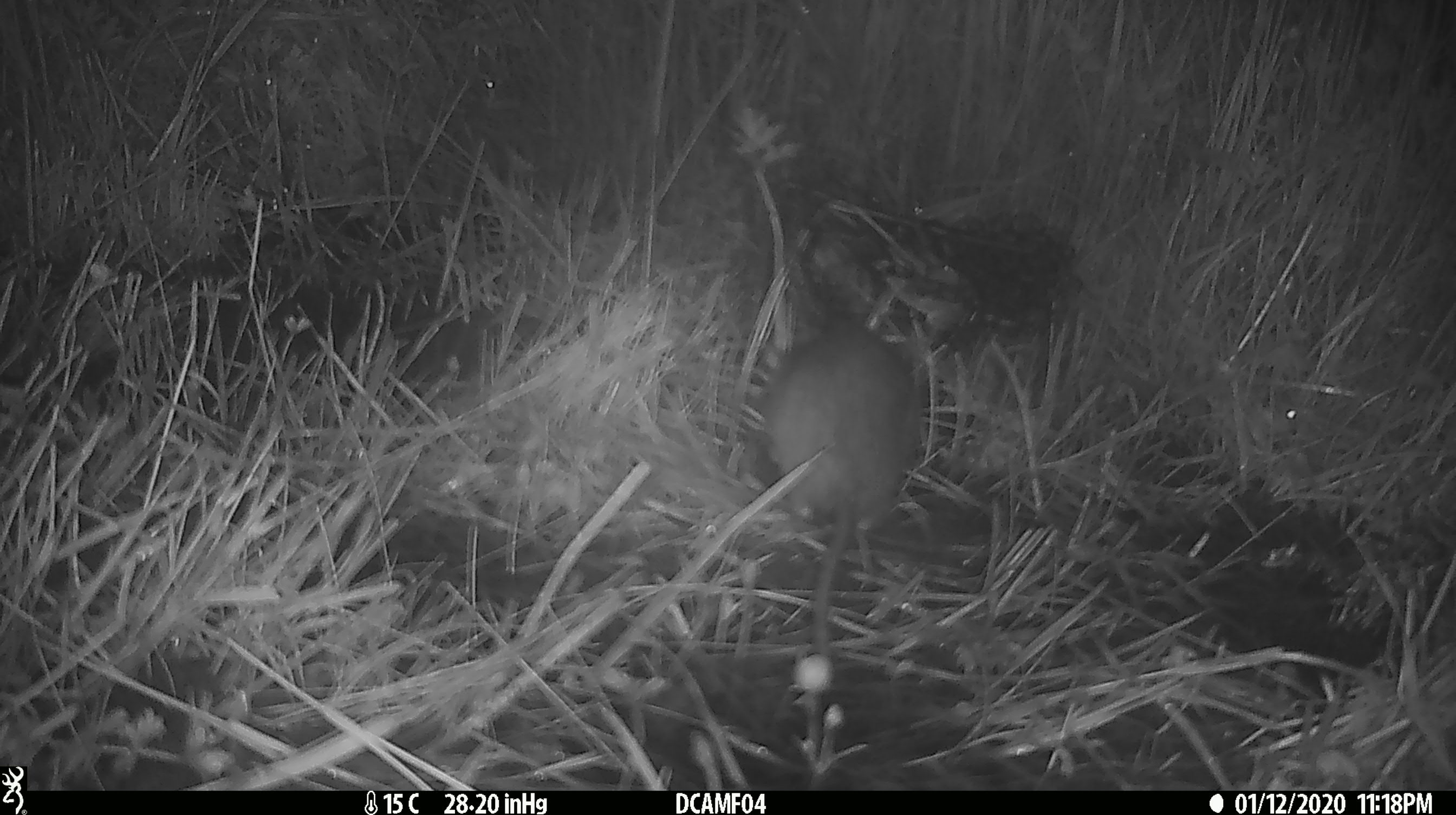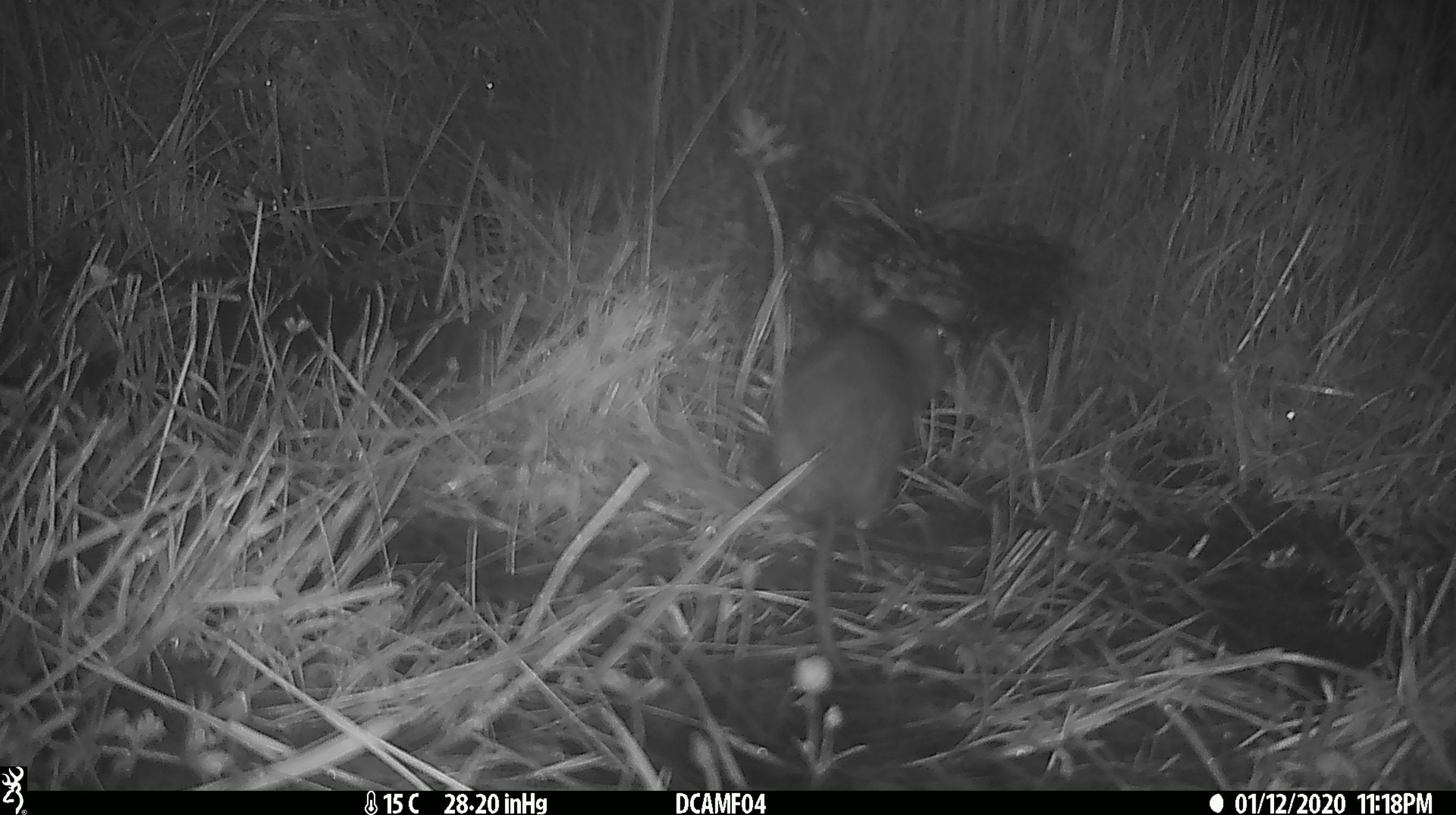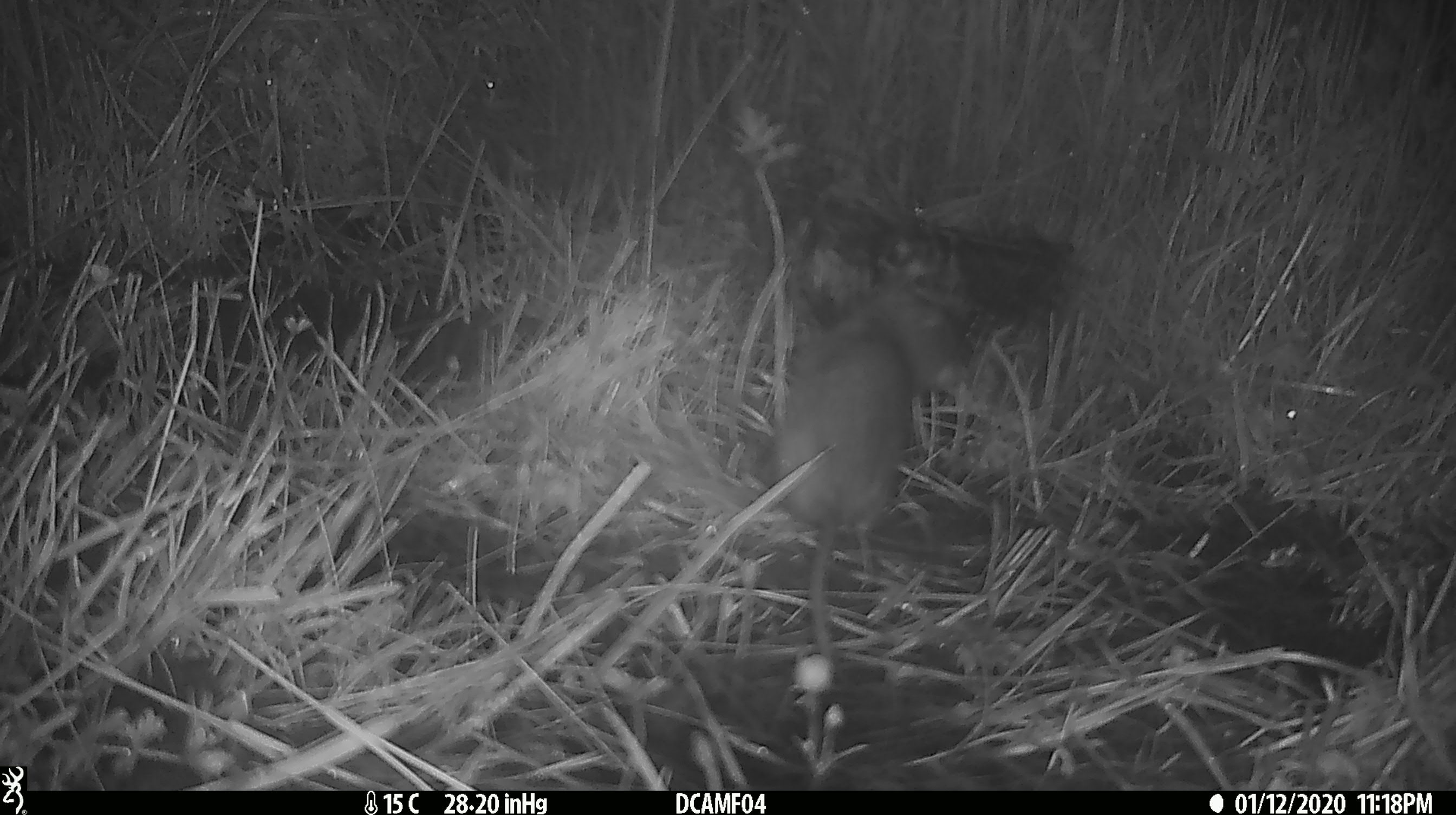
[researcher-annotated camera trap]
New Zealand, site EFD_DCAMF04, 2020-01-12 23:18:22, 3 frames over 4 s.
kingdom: Animalia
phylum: Chordata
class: Mammalia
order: Rodentia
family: Muridae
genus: Rattus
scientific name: Rattus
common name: rat